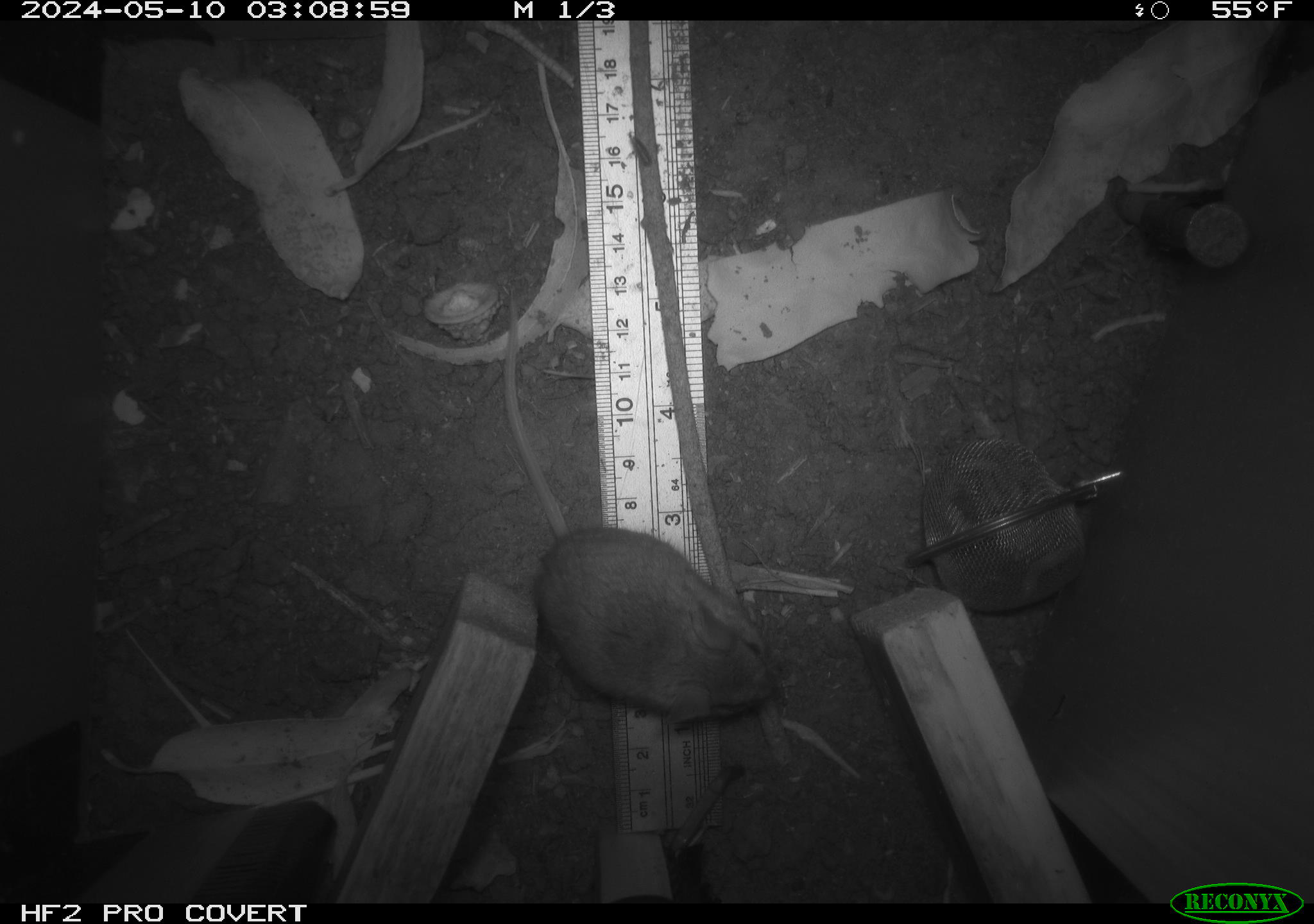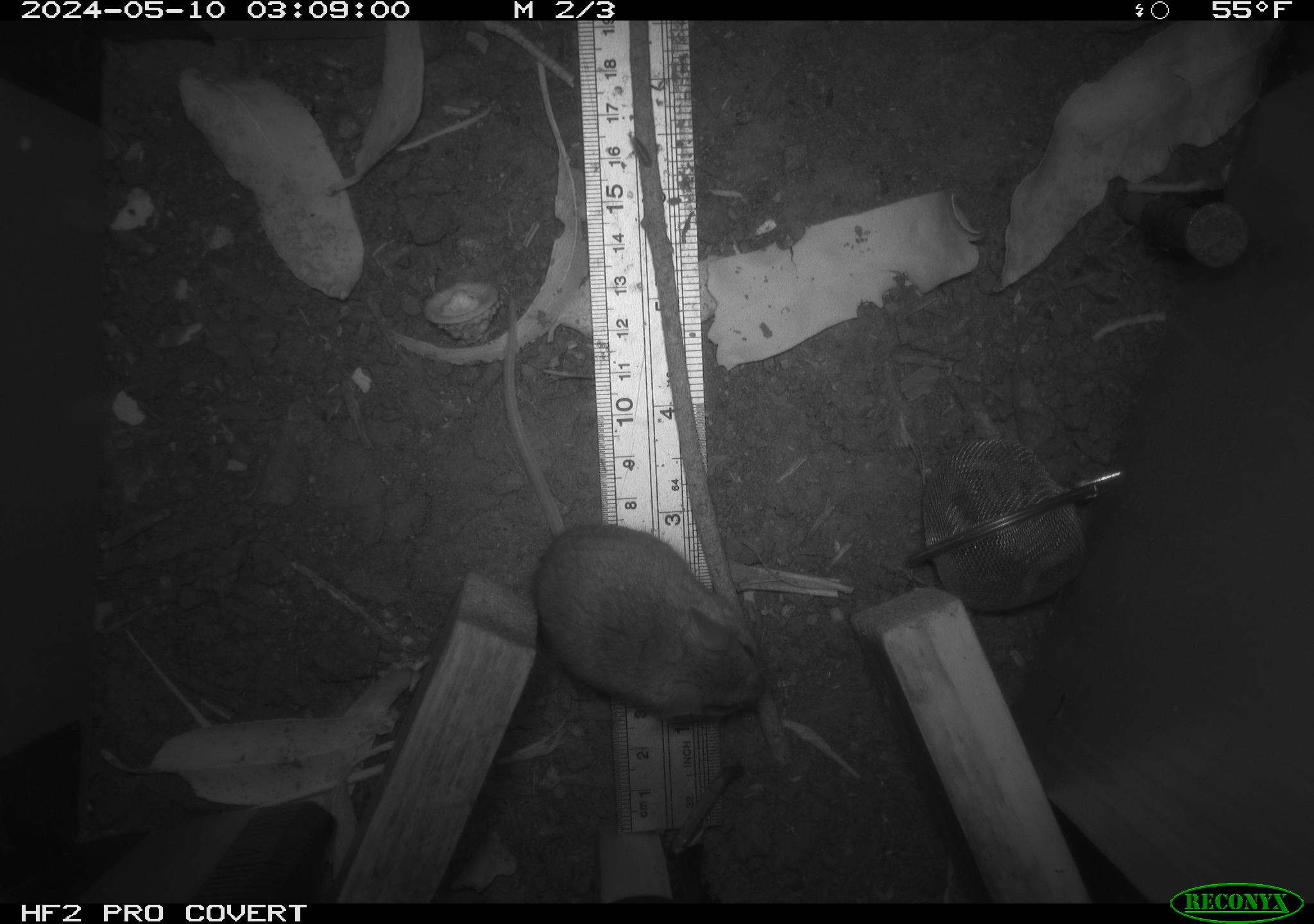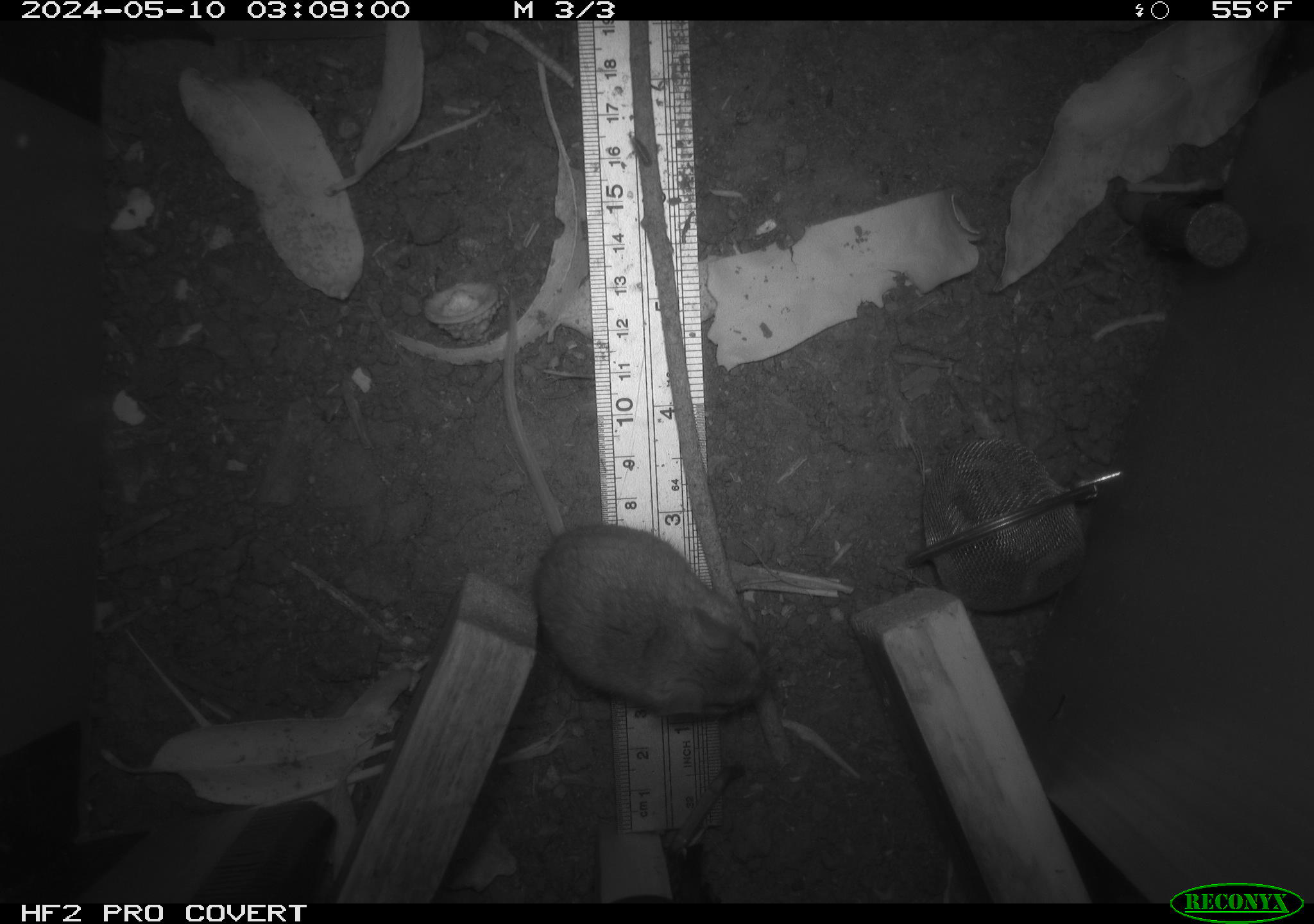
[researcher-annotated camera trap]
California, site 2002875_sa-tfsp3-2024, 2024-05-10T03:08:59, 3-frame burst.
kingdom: Animalia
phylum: Chordata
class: Mammalia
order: Rodentia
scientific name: Rodentia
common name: mouse species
Mouse species (Rodentia).